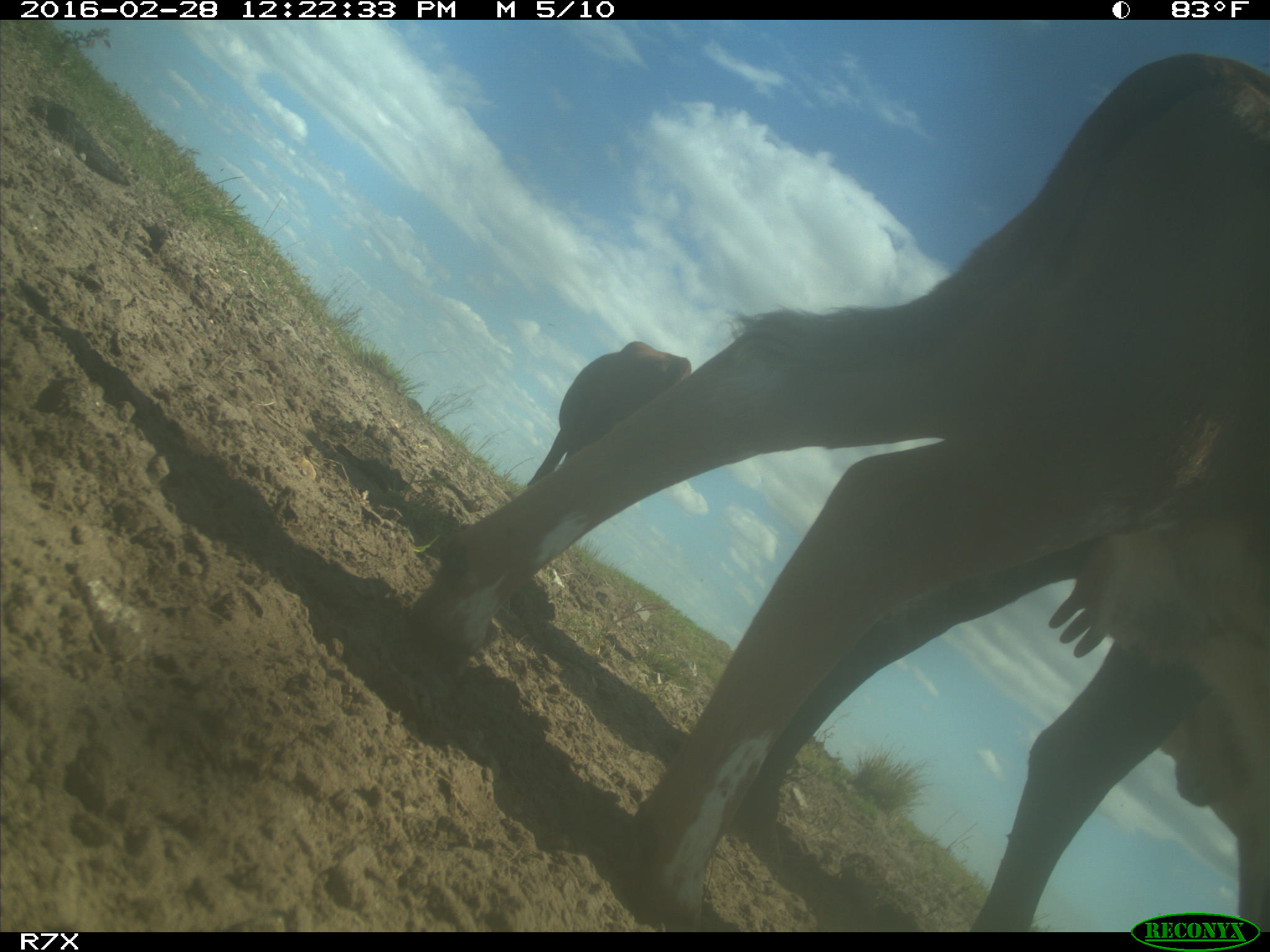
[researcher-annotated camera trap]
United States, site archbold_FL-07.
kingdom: Animalia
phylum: Chordata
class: Mammalia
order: Artiodactyla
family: Bovidae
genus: Bos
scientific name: Bos taurus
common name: domestic cow